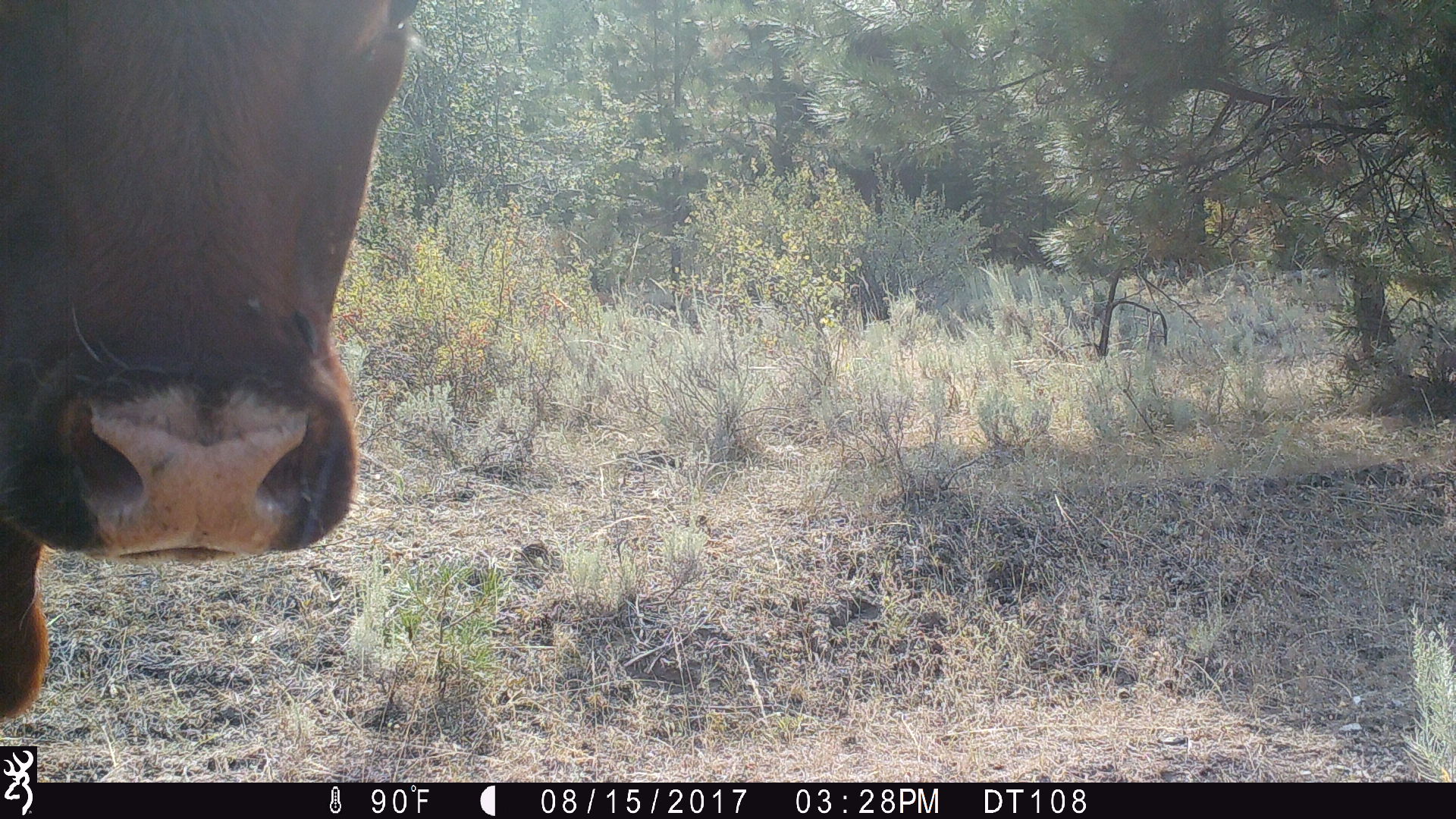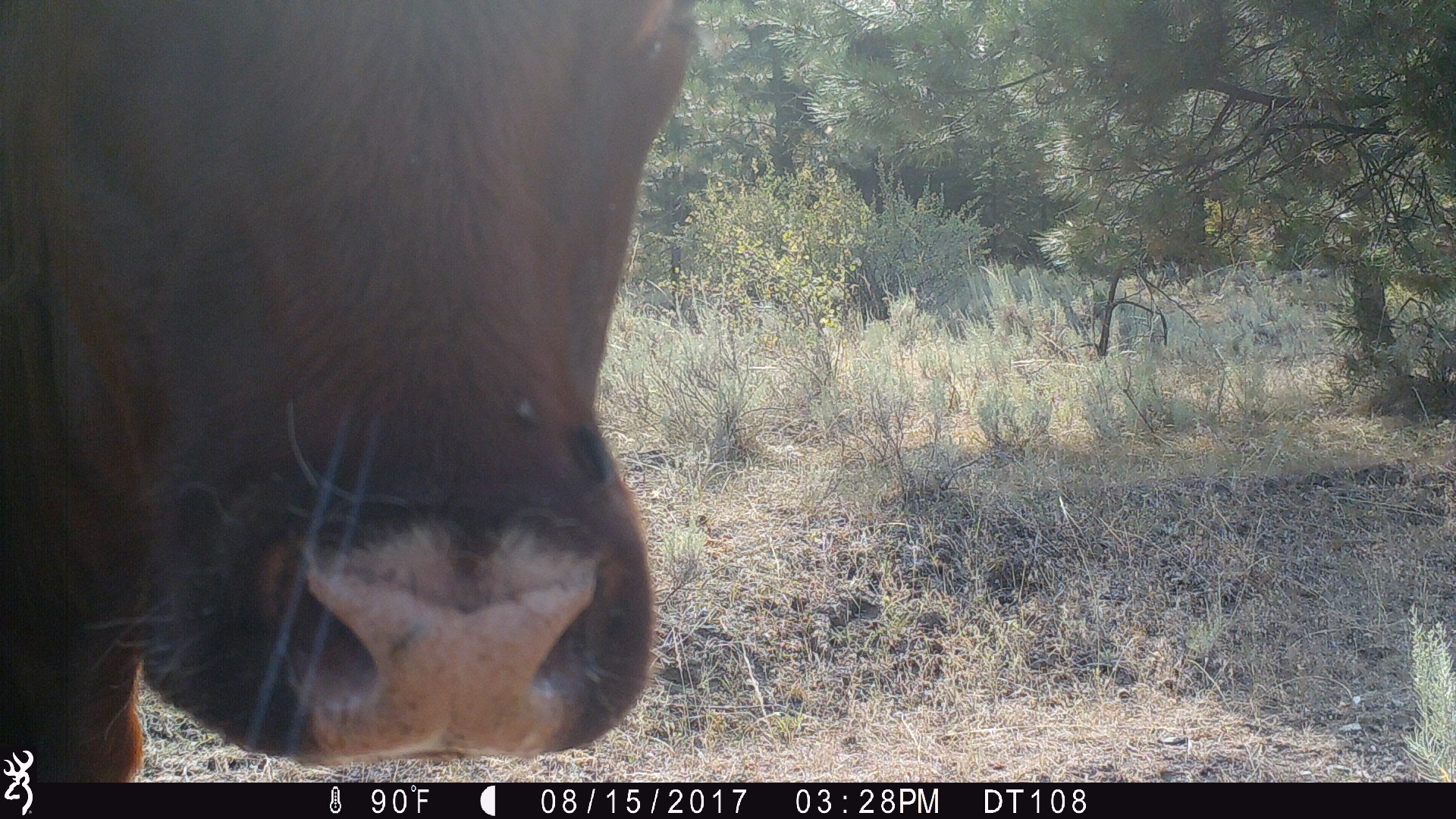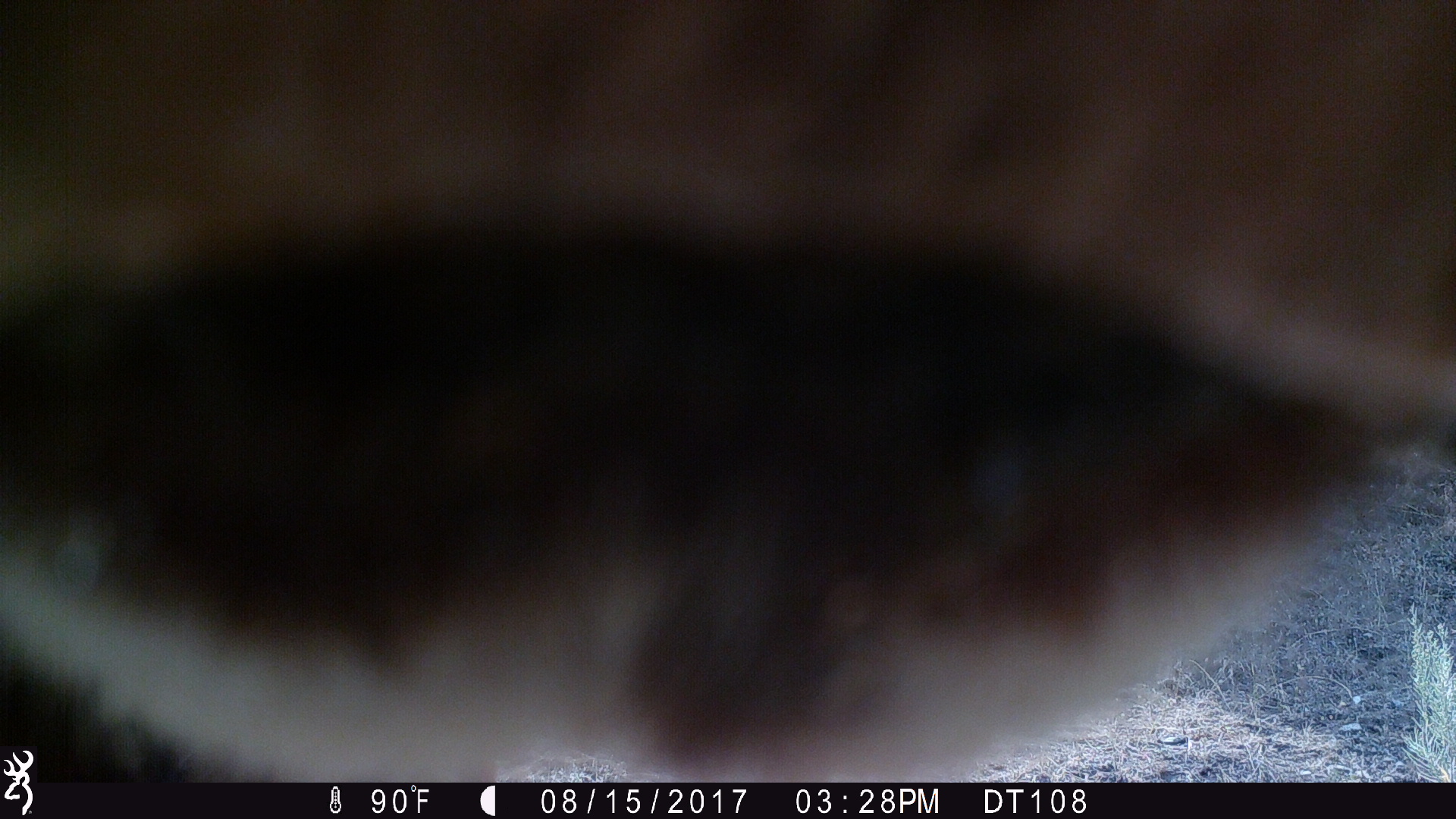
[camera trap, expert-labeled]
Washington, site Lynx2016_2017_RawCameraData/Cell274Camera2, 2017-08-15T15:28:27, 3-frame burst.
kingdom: Animalia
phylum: Chordata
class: Mammalia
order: Artiodactyla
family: Bovidae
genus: Bos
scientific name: Bos taurus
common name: domestic cattle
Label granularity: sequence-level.